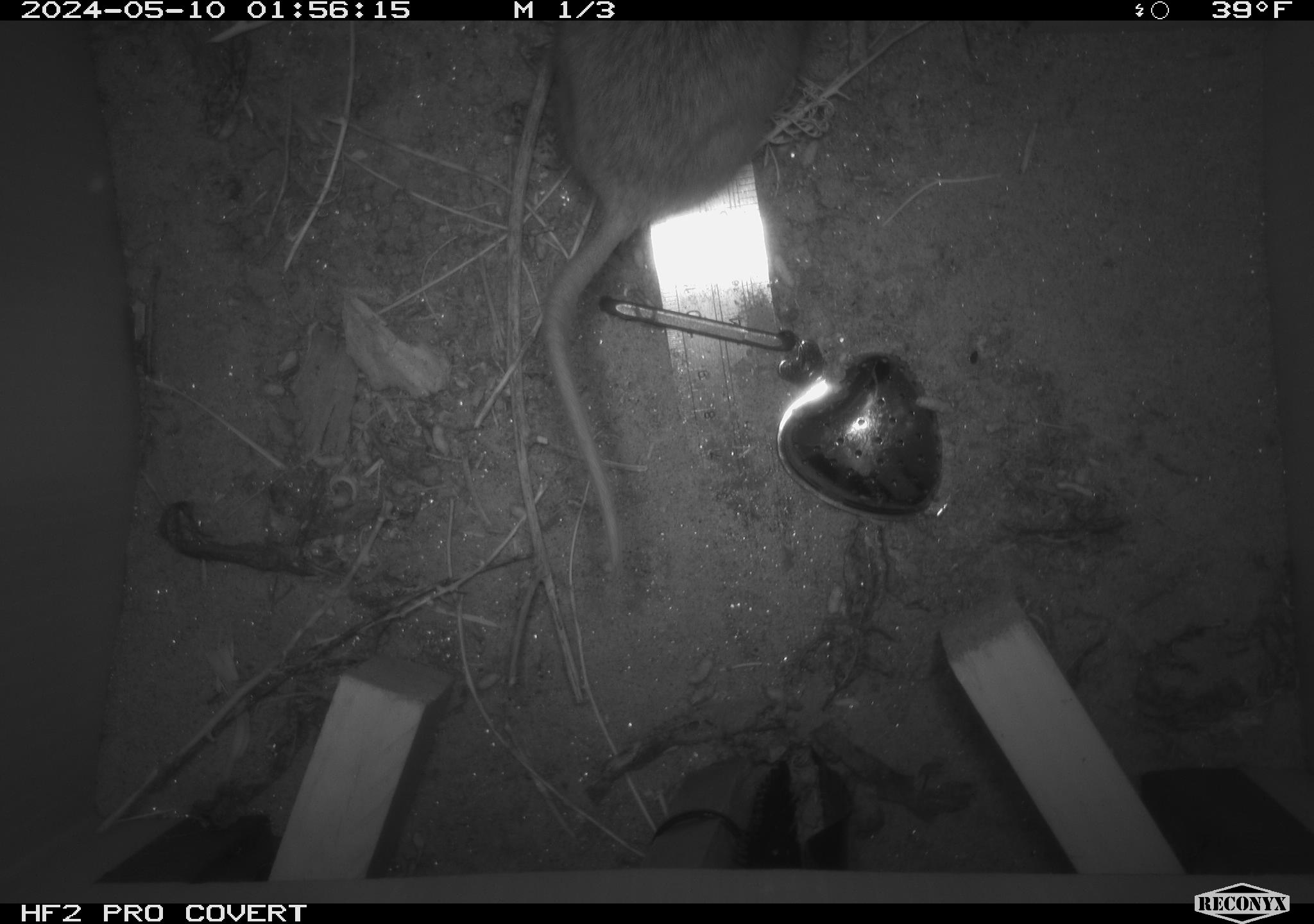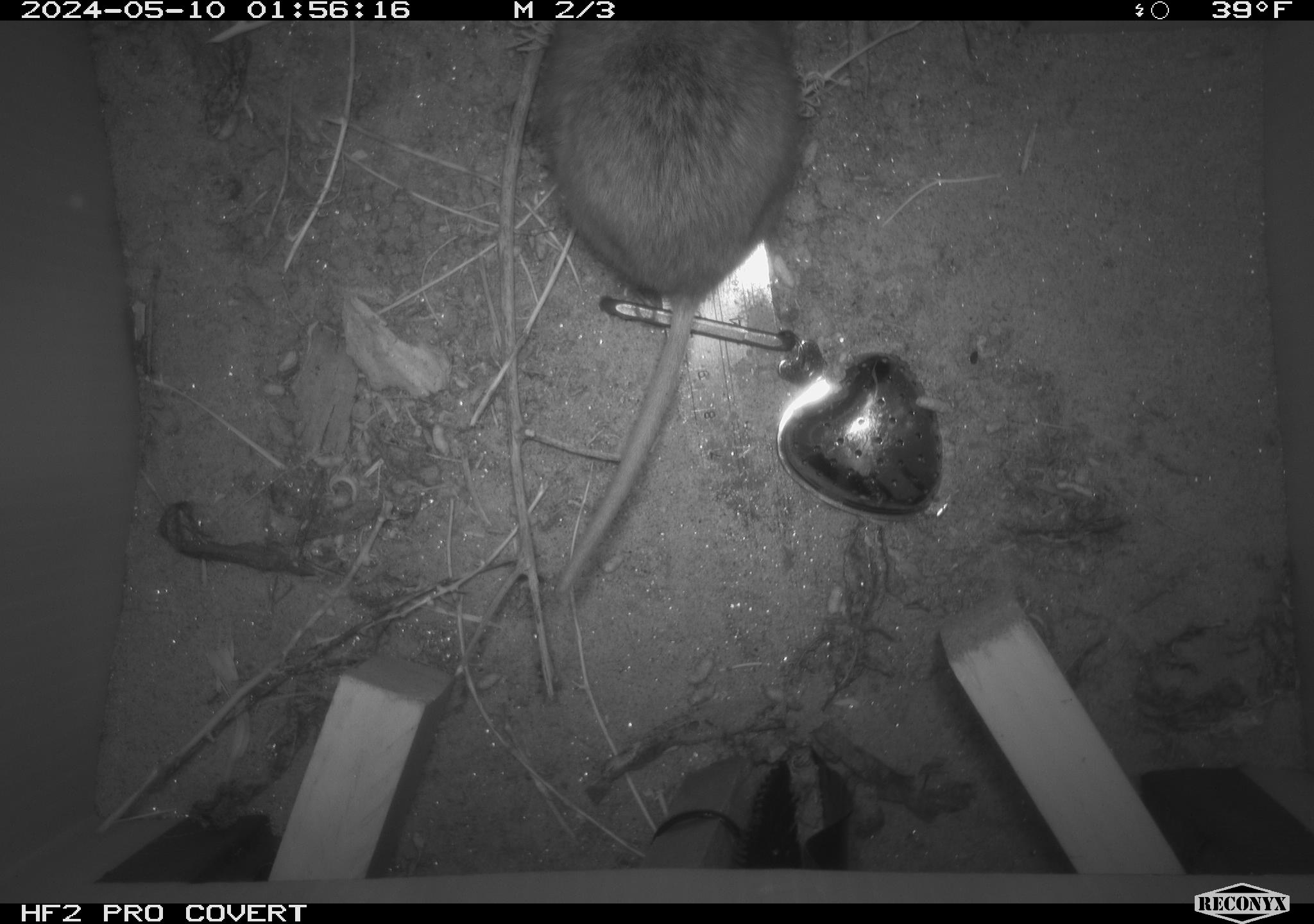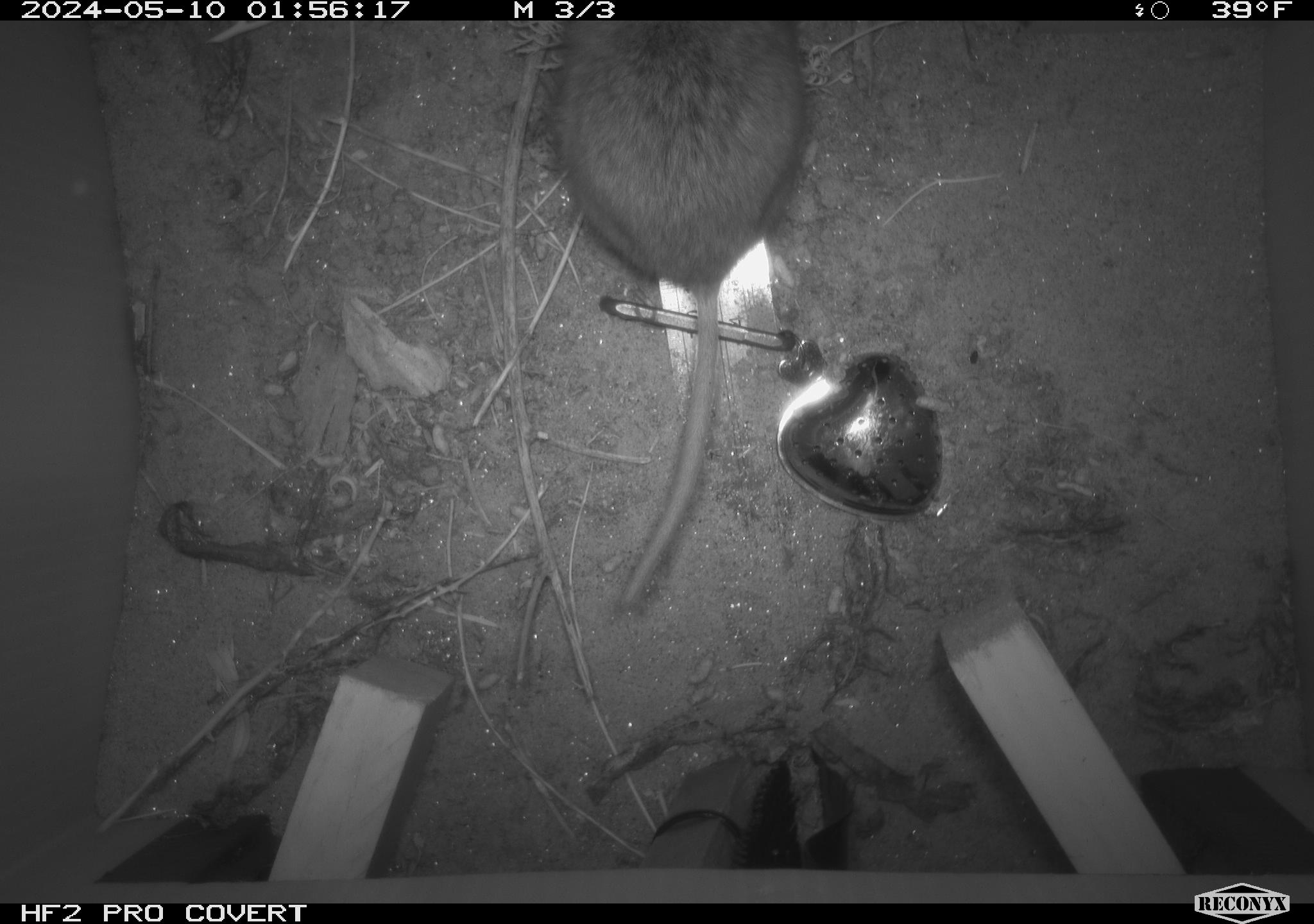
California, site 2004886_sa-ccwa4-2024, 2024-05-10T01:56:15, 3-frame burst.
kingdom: Animalia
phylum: Chordata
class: Mammalia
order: Rodentia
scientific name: Rodentia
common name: woodrat or rat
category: woodrat or rat species